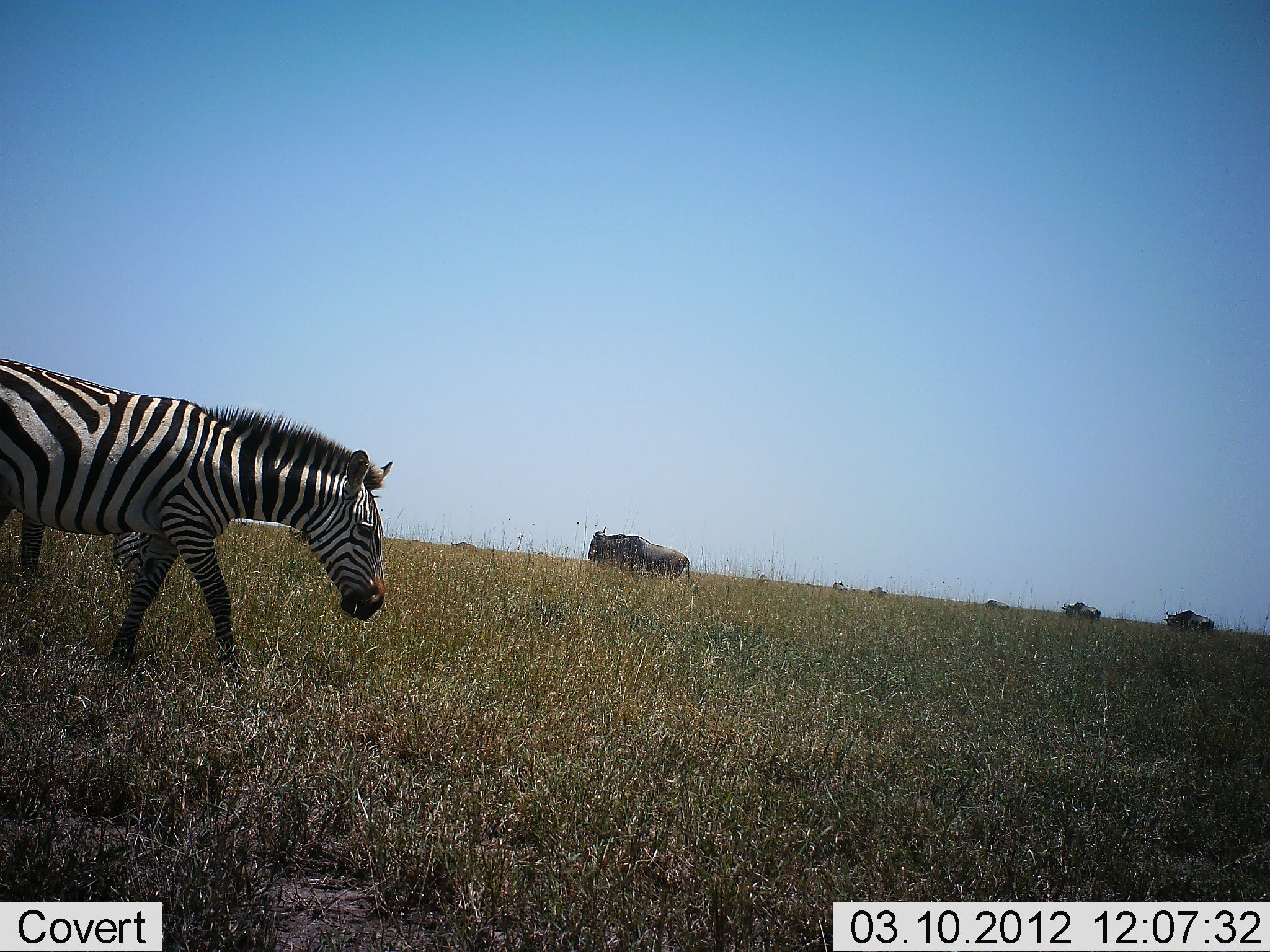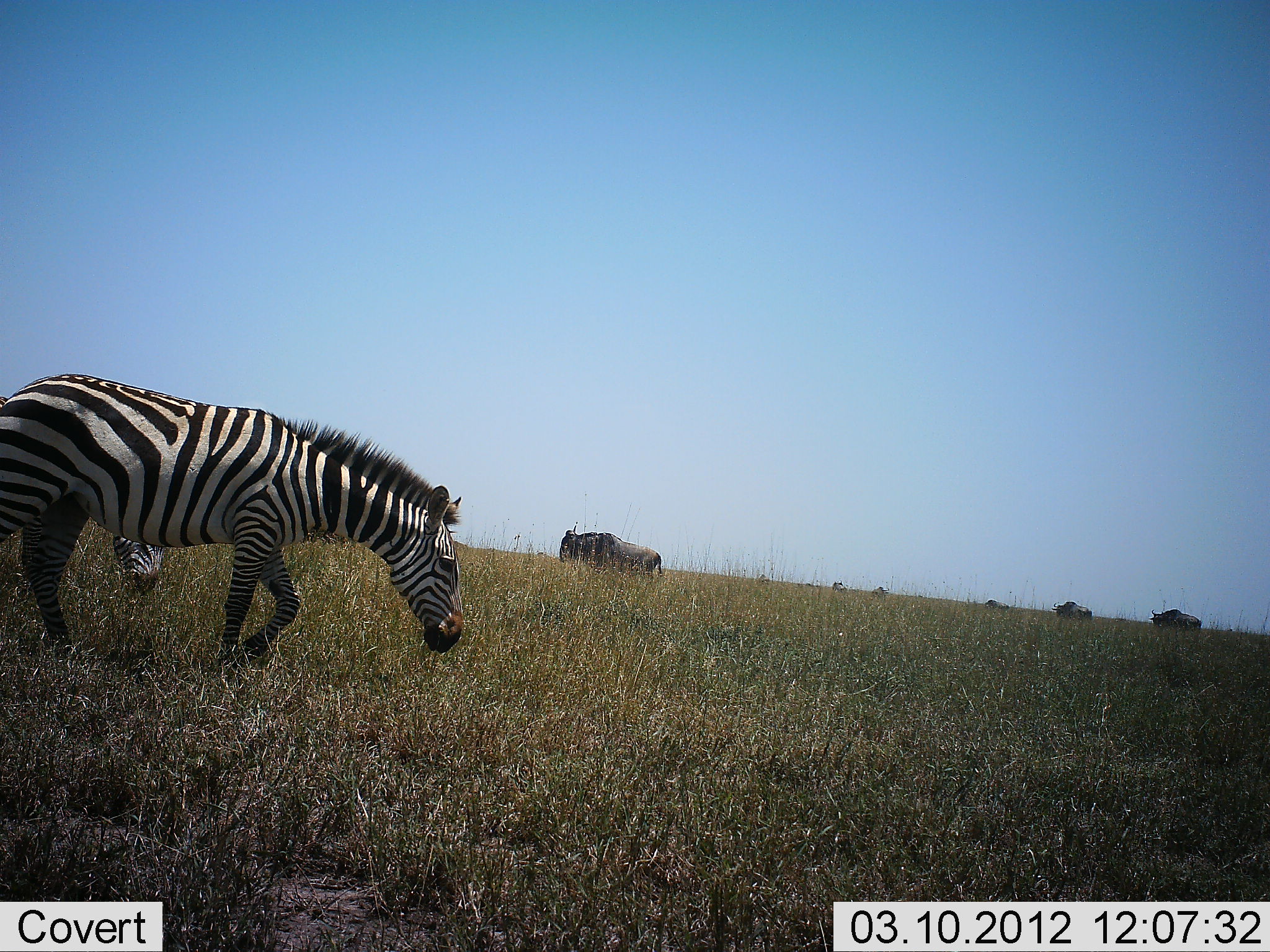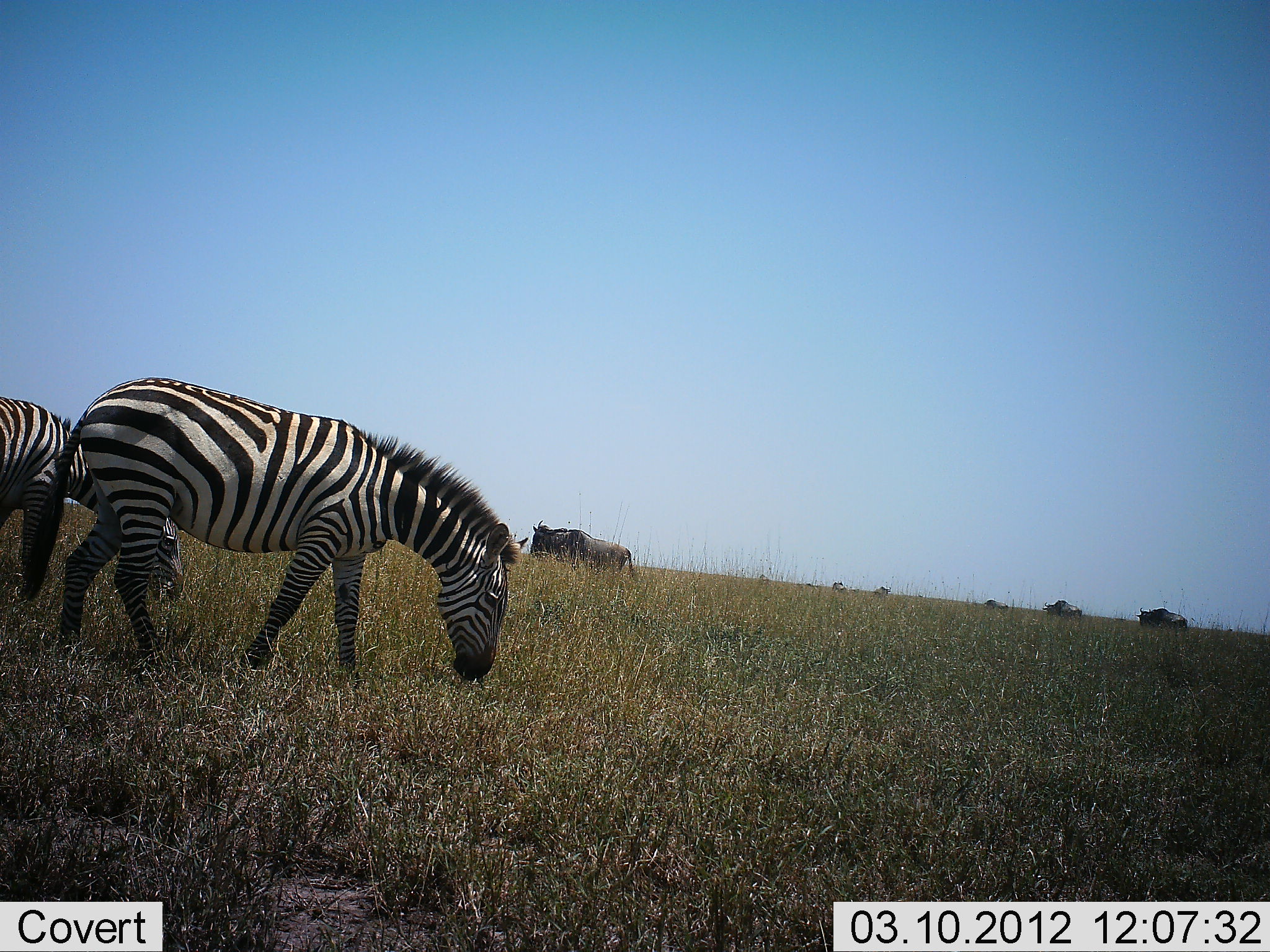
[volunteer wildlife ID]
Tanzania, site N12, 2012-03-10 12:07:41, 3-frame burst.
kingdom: Animalia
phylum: Chordata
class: Mammalia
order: Artiodactyla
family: Bovidae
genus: Connochaetes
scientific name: Connochaetes taurinus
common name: blue wildebeest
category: wildebeest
Wildebeest (blue wildebeest) (Connochaetes taurinus), count 4. Behavior (volunteer vote fractions): standing 32%, resting 5%, moving 63%, interacting 0%. Young present (vote fraction): 0%. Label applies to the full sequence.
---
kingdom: Animalia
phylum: Chordata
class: Mammalia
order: Perissodactyla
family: Equidae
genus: Equus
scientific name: Equus quagga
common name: plains zebra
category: zebra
Zebra (plains zebra) (Equus quagga), count 2. Behavior (volunteer vote fractions): standing 11%, resting 0%, moving 61%, interacting 0%. Young present (vote fraction): 0%. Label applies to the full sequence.